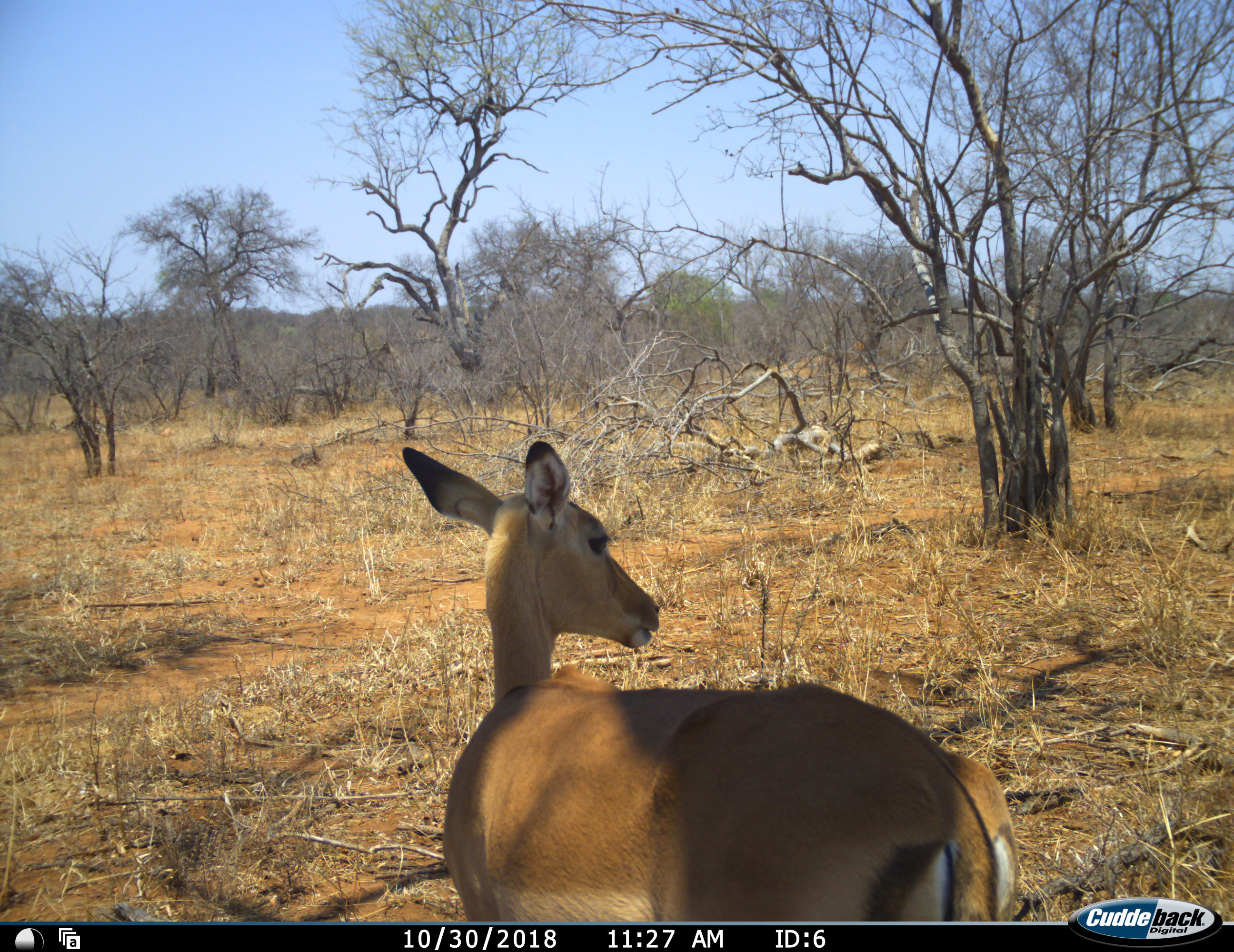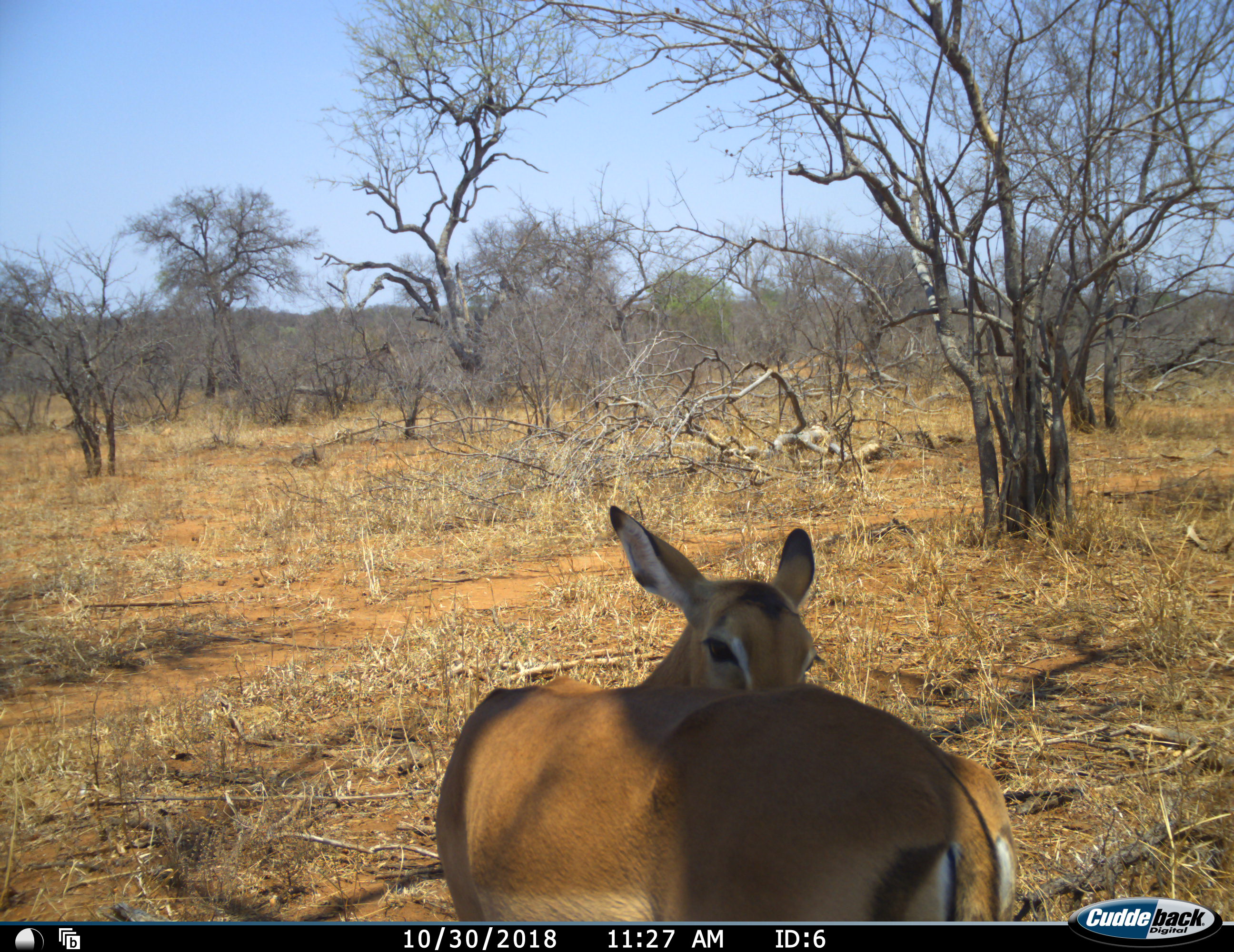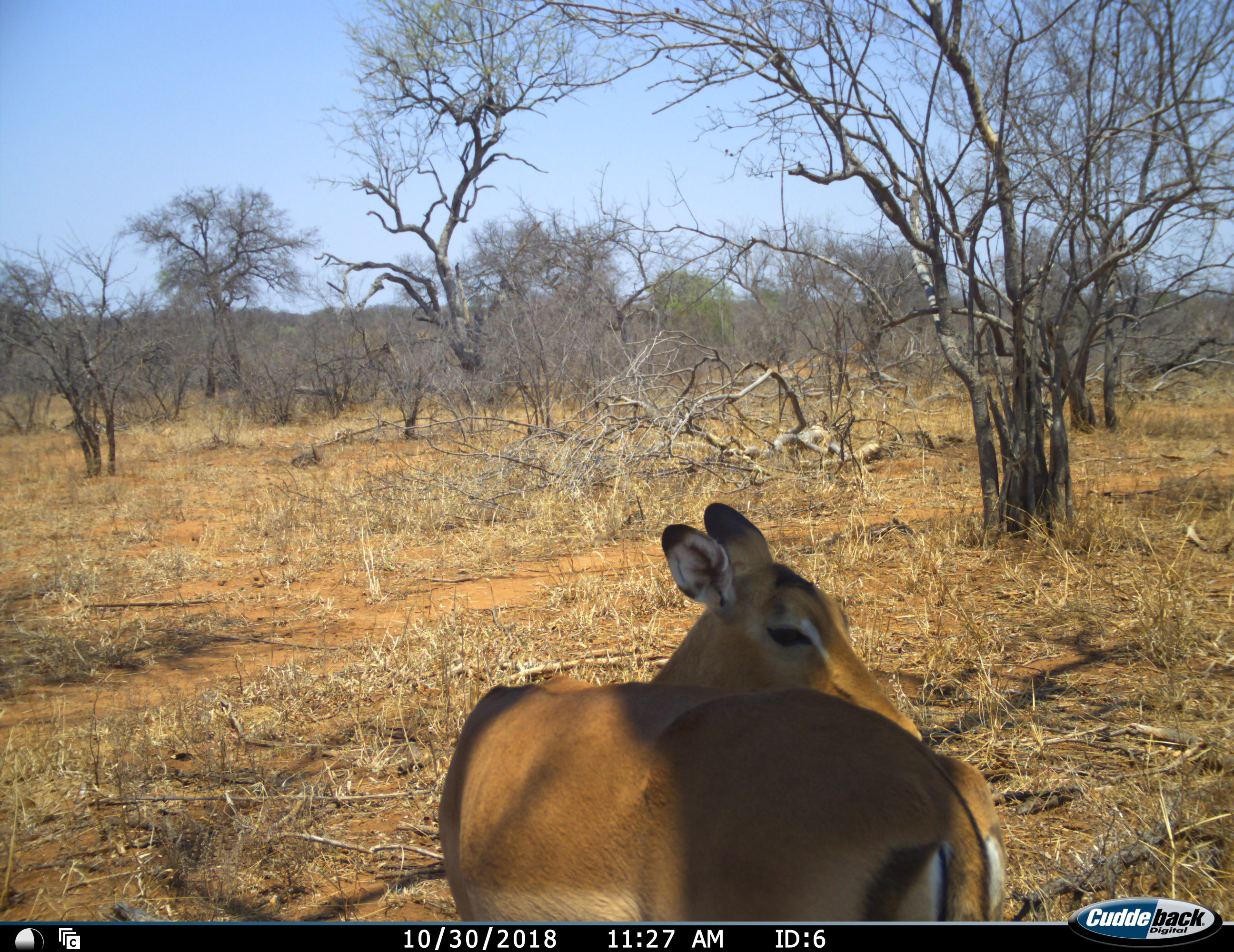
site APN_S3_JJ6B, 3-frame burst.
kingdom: Animalia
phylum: Chordata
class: Mammalia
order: Artiodactyla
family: Bovidae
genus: Aepyceros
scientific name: Aepyceros melampus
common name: impala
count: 1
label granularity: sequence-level